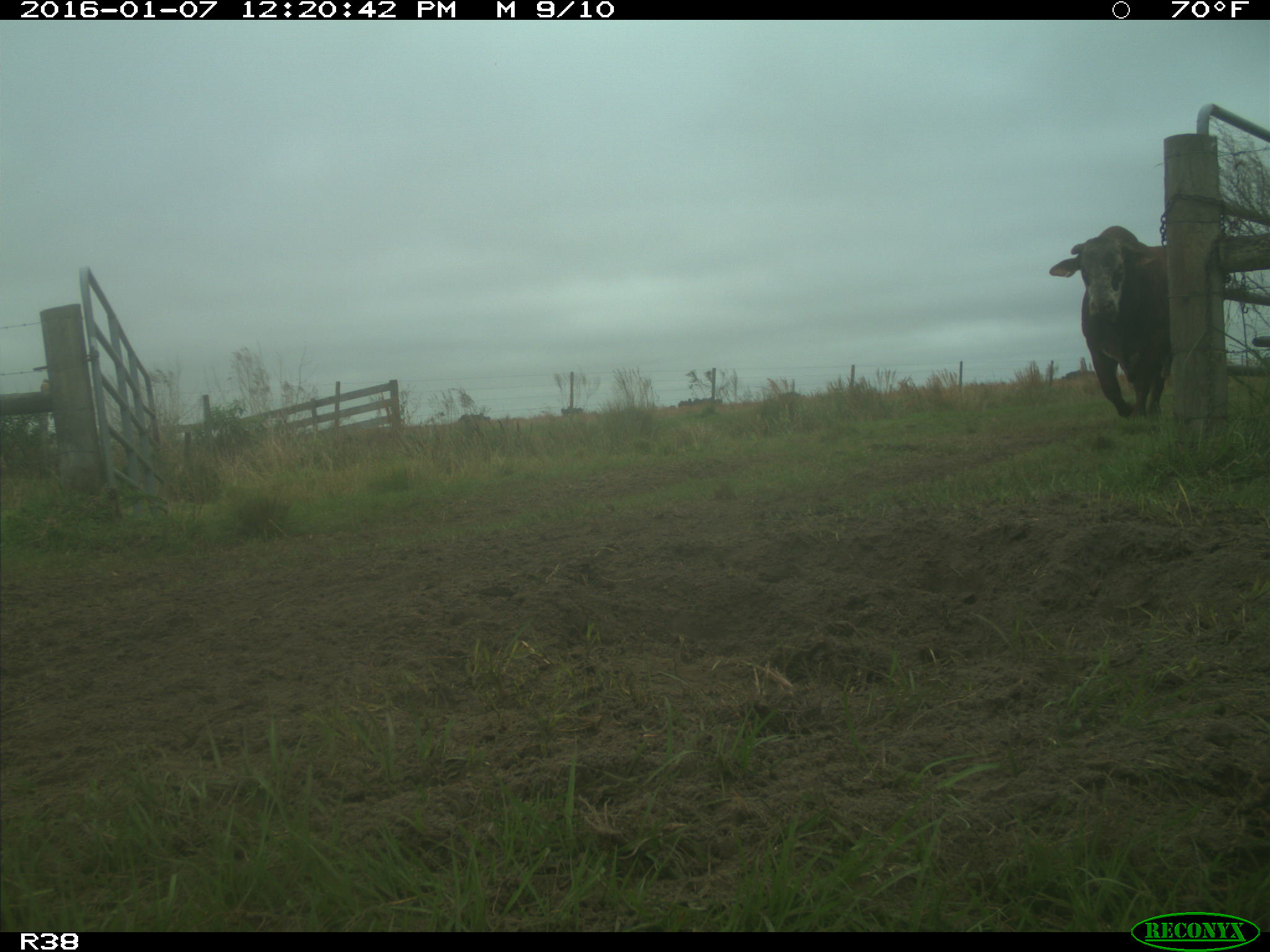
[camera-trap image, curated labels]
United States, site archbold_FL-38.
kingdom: Animalia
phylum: Chordata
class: Mammalia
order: Artiodactyla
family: Bovidae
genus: Bos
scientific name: Bos taurus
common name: domestic cow